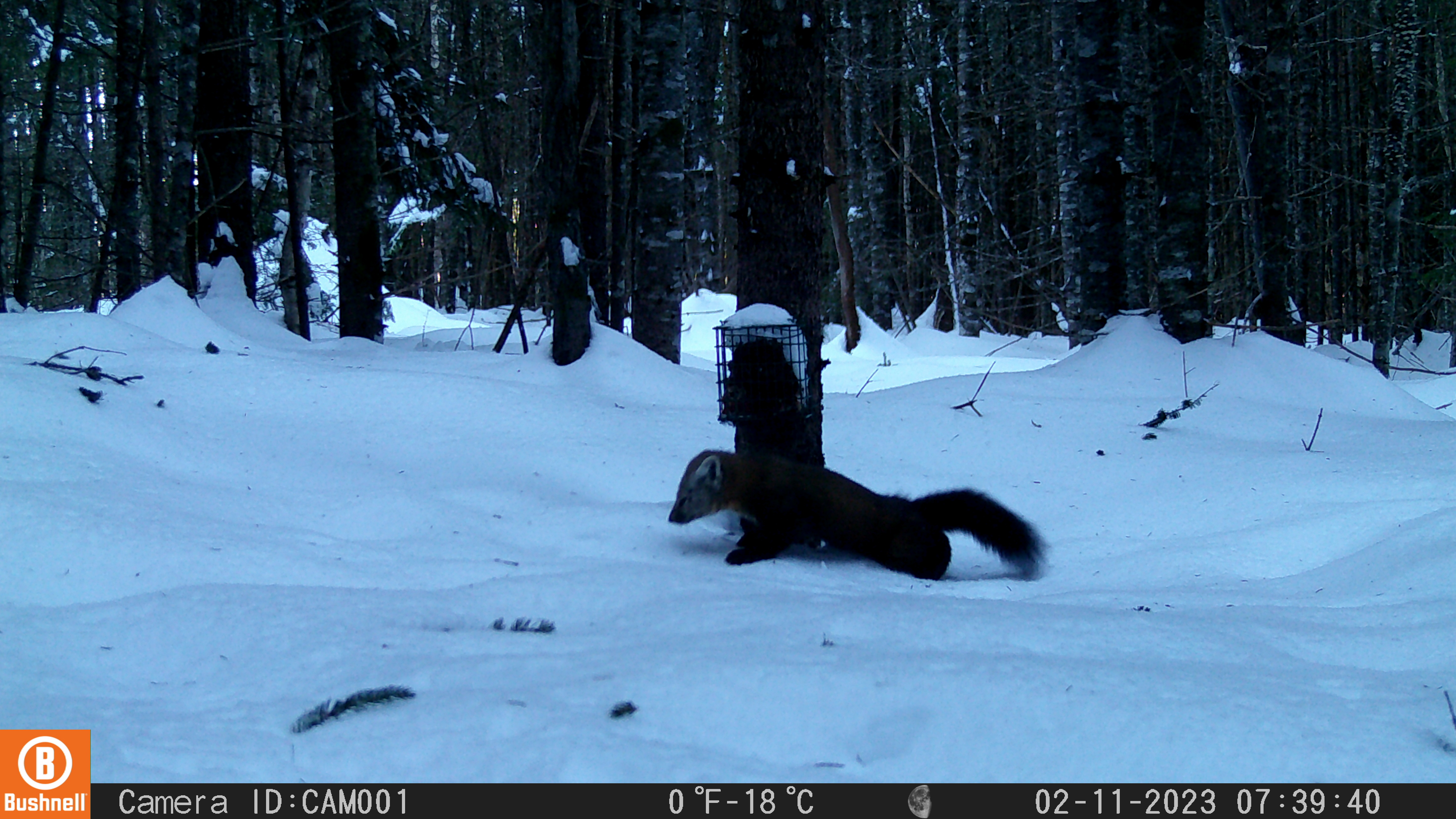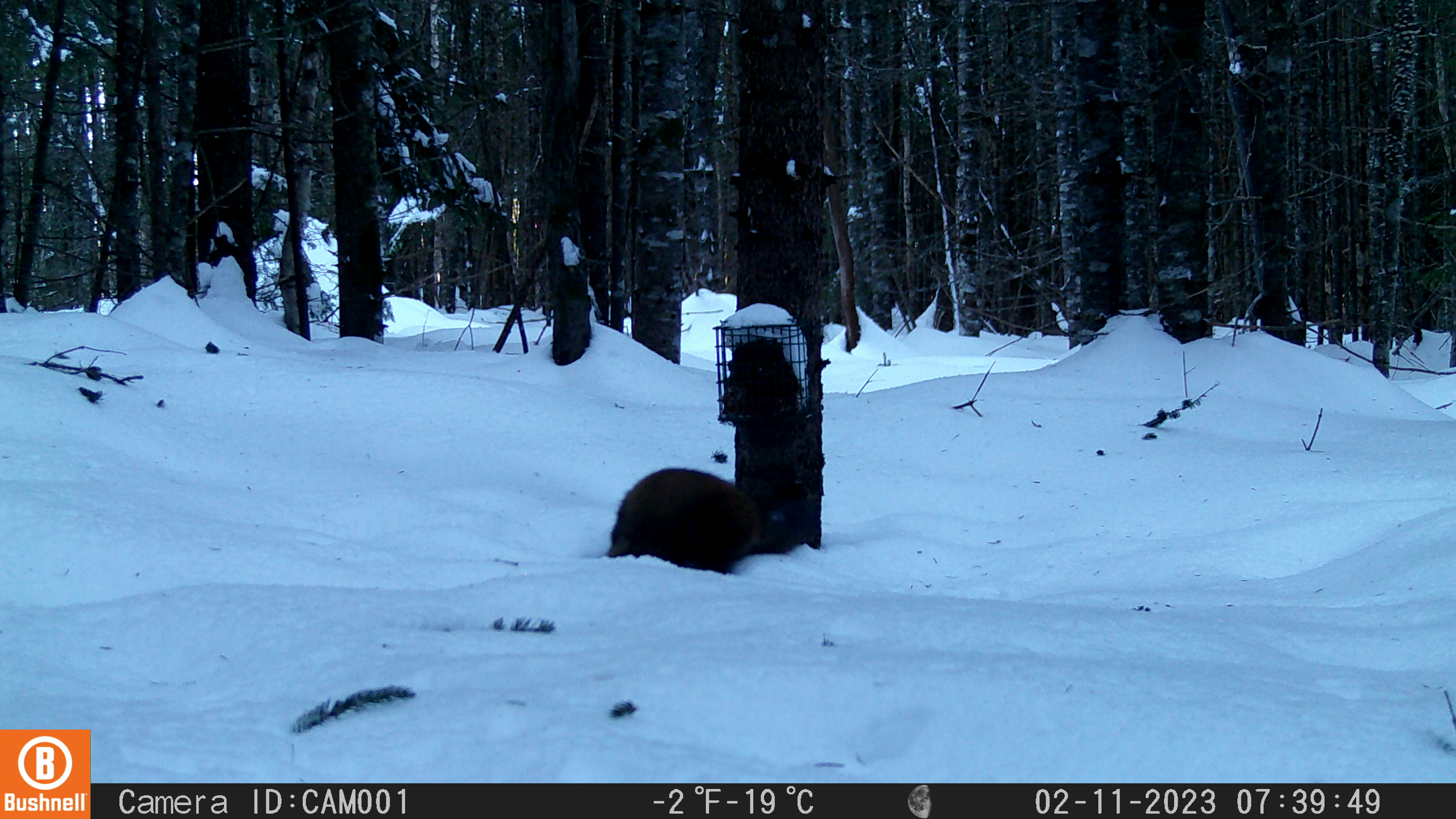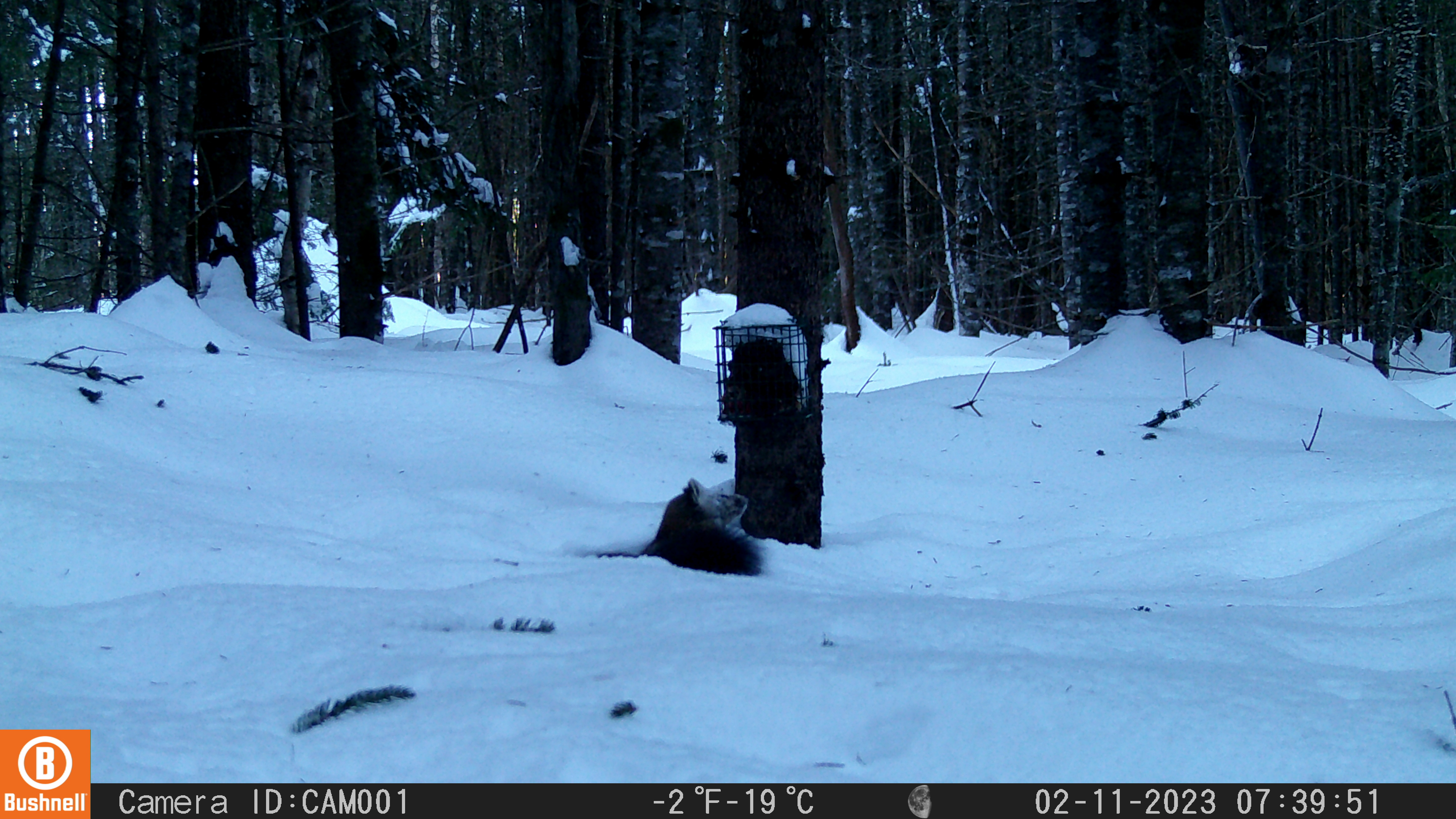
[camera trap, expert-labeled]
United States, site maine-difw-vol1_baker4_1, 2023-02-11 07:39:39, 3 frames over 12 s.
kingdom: Animalia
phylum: Chordata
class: Mammalia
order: Carnivora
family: Mustelidae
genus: Martes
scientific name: Martes americana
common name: american marten